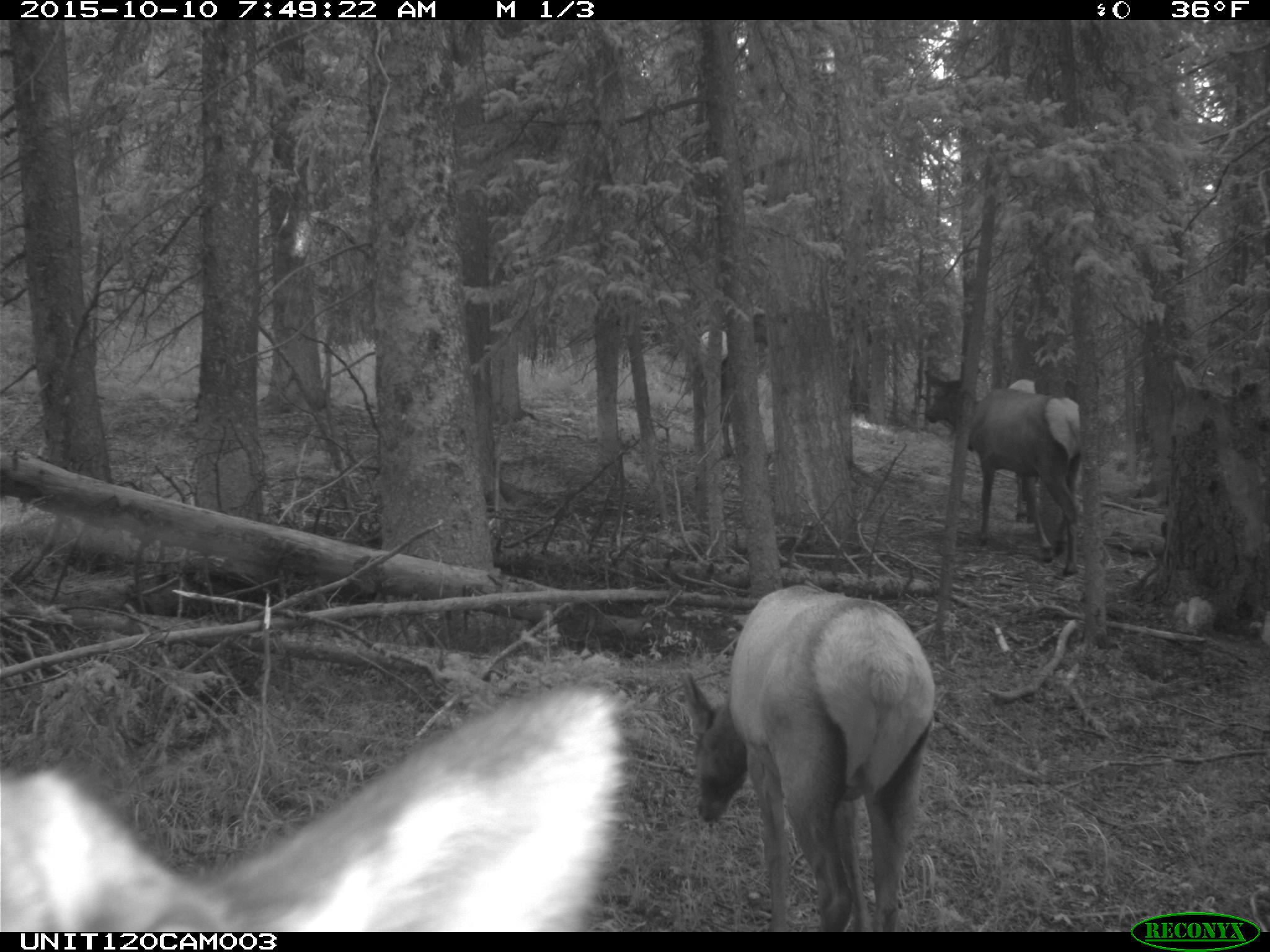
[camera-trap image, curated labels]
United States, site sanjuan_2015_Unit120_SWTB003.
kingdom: Animalia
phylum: Chordata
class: Mammalia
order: Artiodactyla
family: Cervidae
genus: Cervus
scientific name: Cervus elaphus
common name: red deer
Cervus elaphus (red deer).